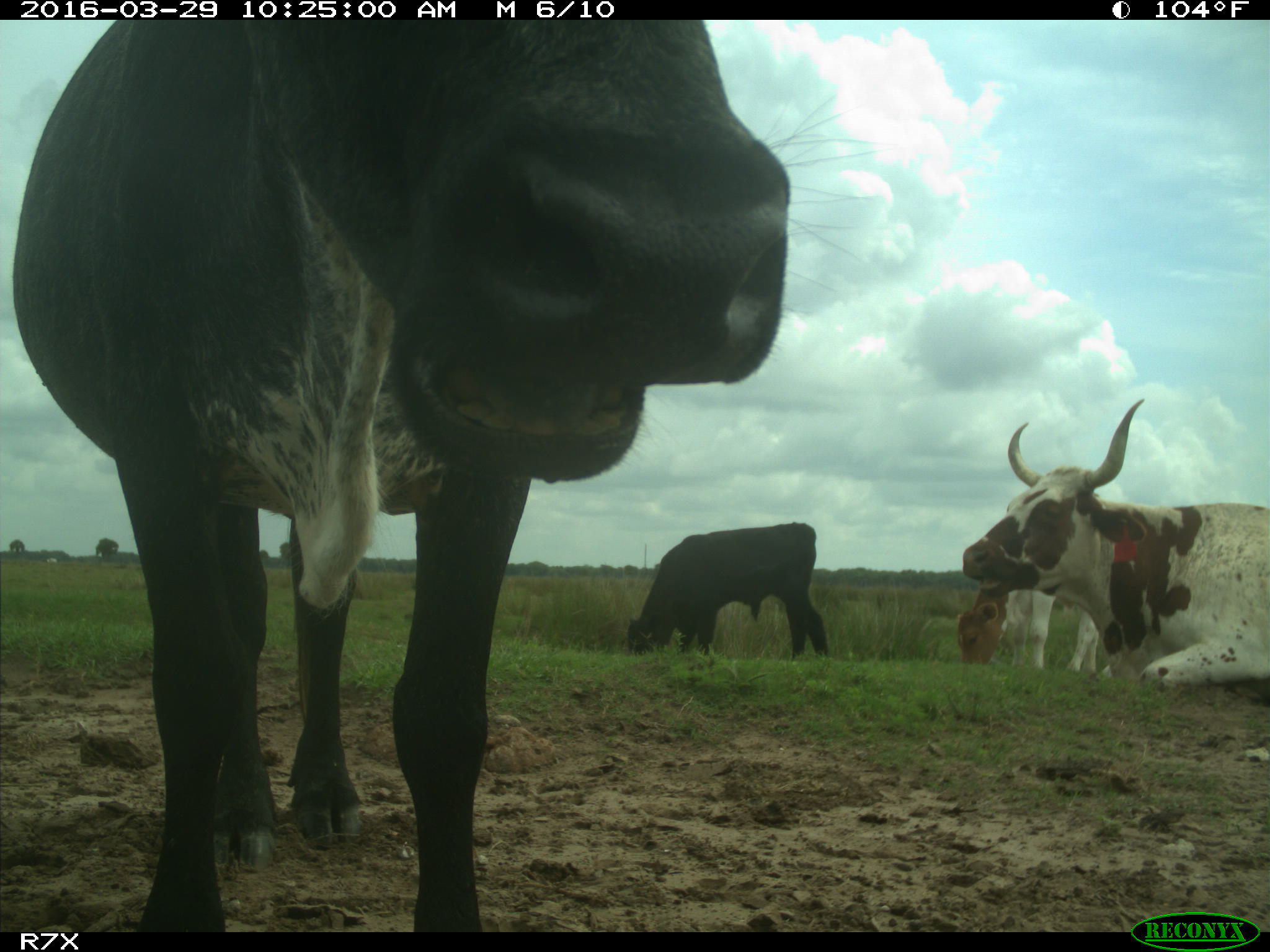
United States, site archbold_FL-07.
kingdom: Animalia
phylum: Chordata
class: Mammalia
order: Artiodactyla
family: Bovidae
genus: Bos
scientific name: Bos taurus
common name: domestic cow